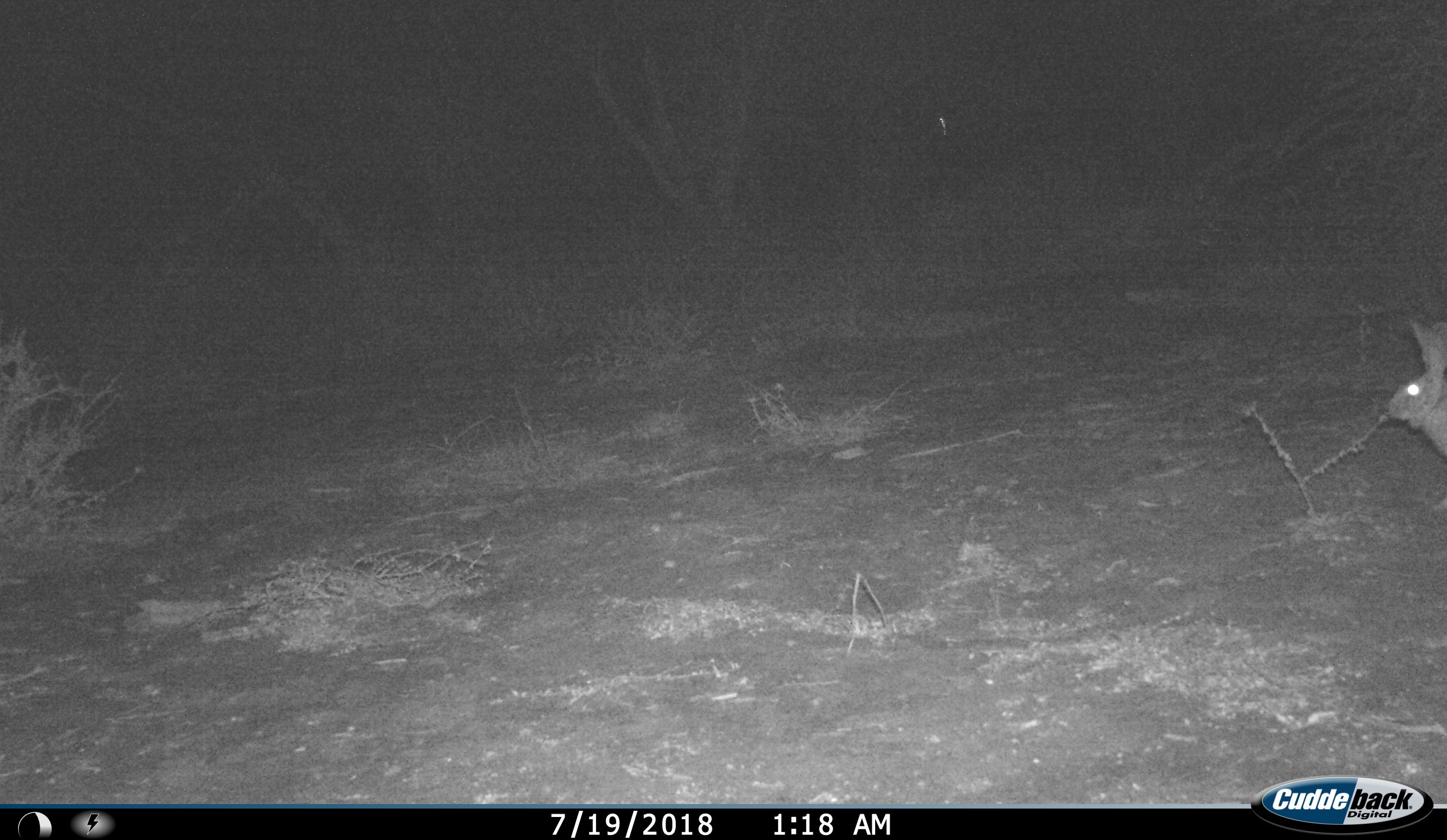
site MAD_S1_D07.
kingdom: Animalia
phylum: Chordata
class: Mammalia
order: Carnivora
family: Herpestidae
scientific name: Herpestidae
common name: mongoose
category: mongooseunknown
Mongooseunknown (mongoose) (Herpestidae), count 1. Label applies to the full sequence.